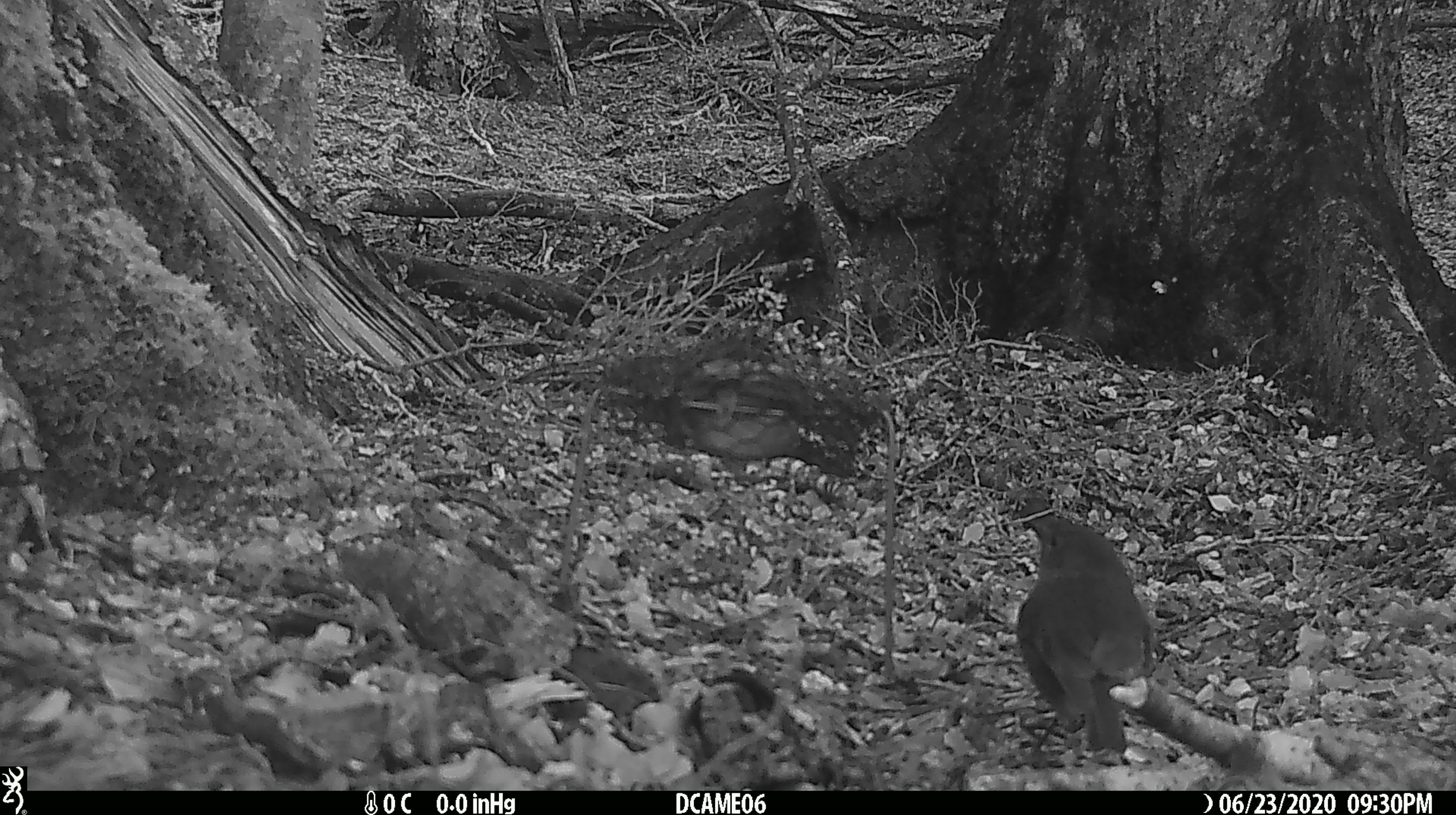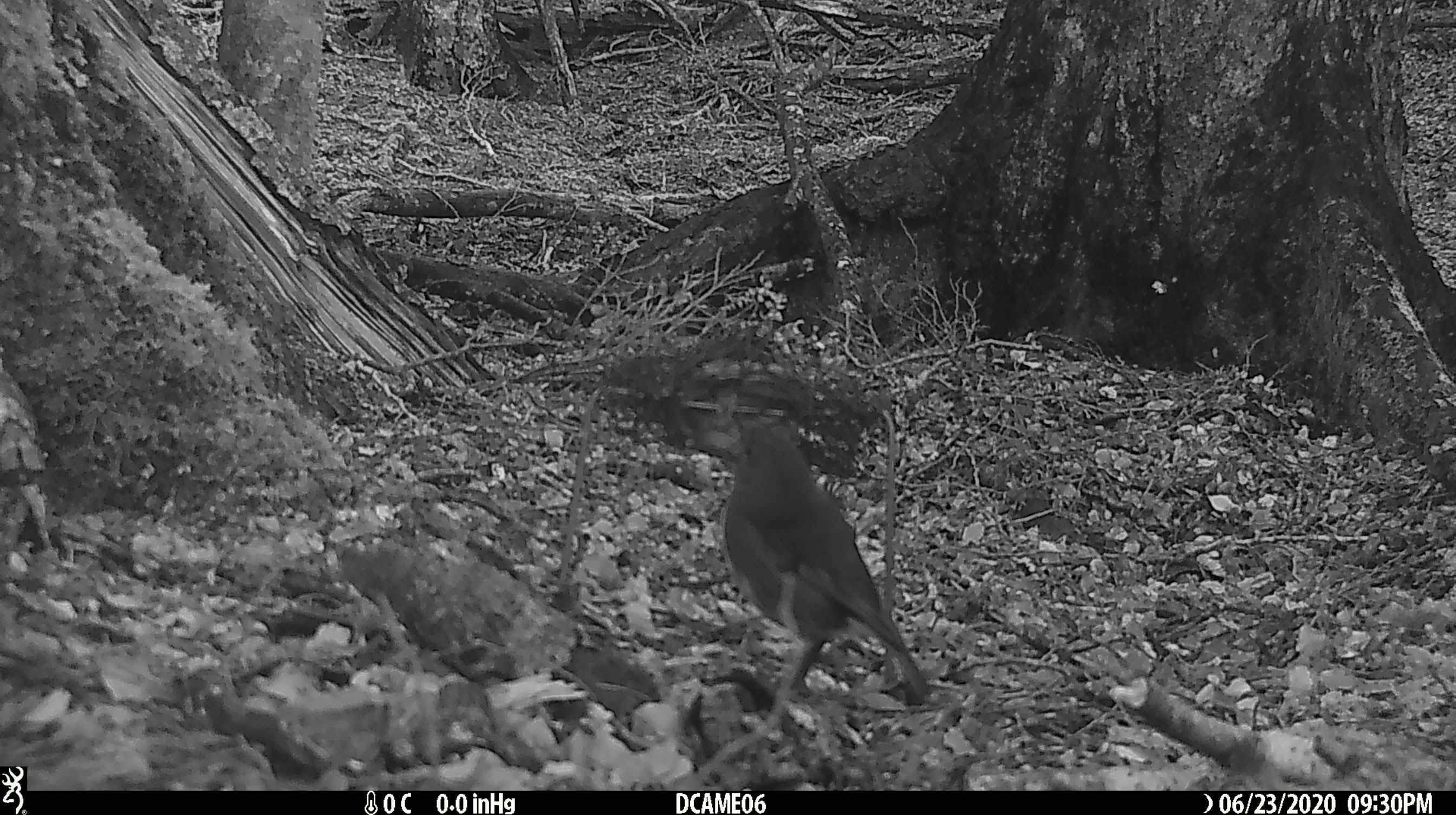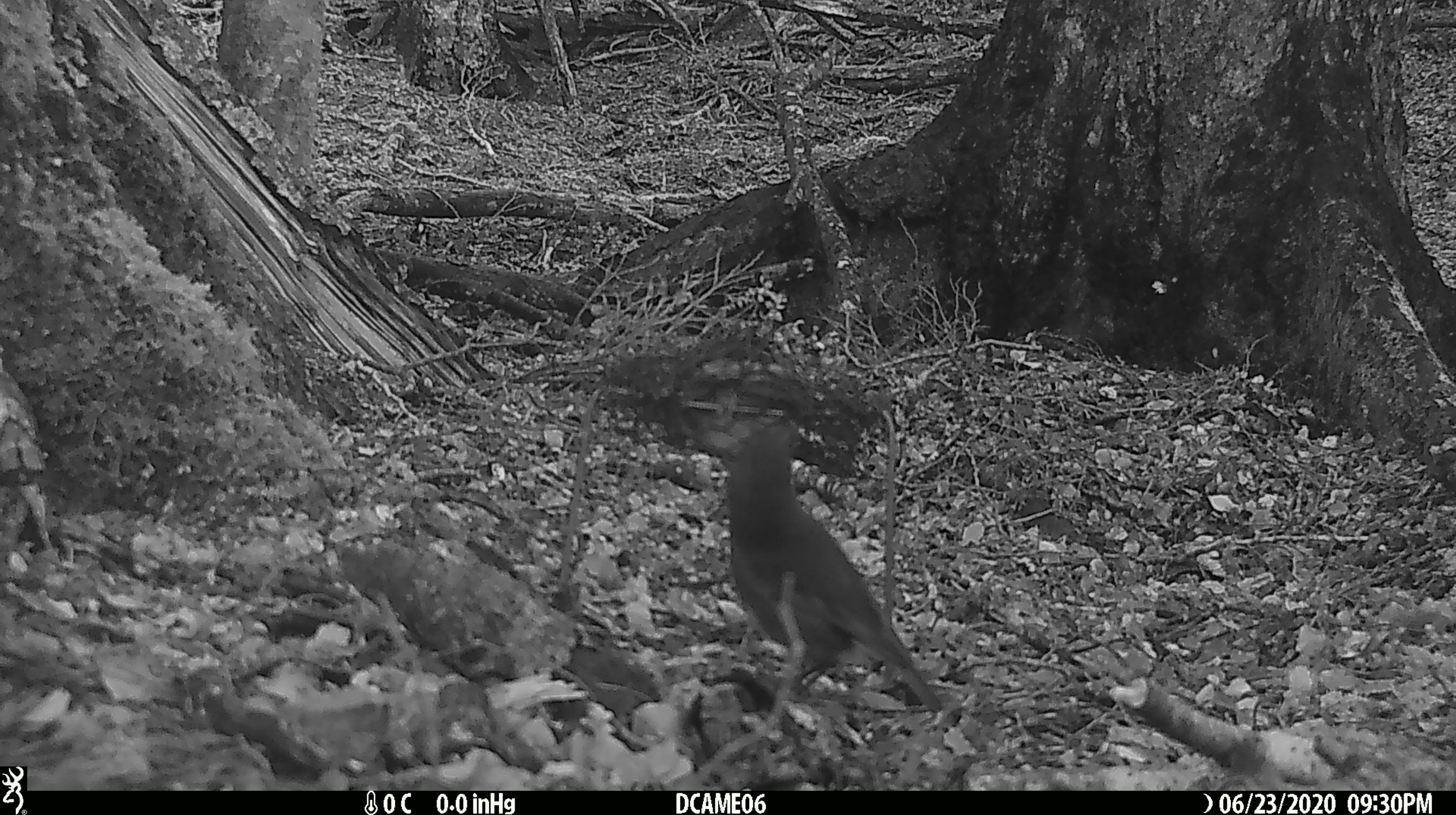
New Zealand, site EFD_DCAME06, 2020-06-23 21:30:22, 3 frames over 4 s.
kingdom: Animalia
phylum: Chordata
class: Aves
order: Passeriformes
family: Petroicidae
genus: Petroica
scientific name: Petroica australis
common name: new zealand robin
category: robin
Robin (new zealand robin) (Petroica australis).